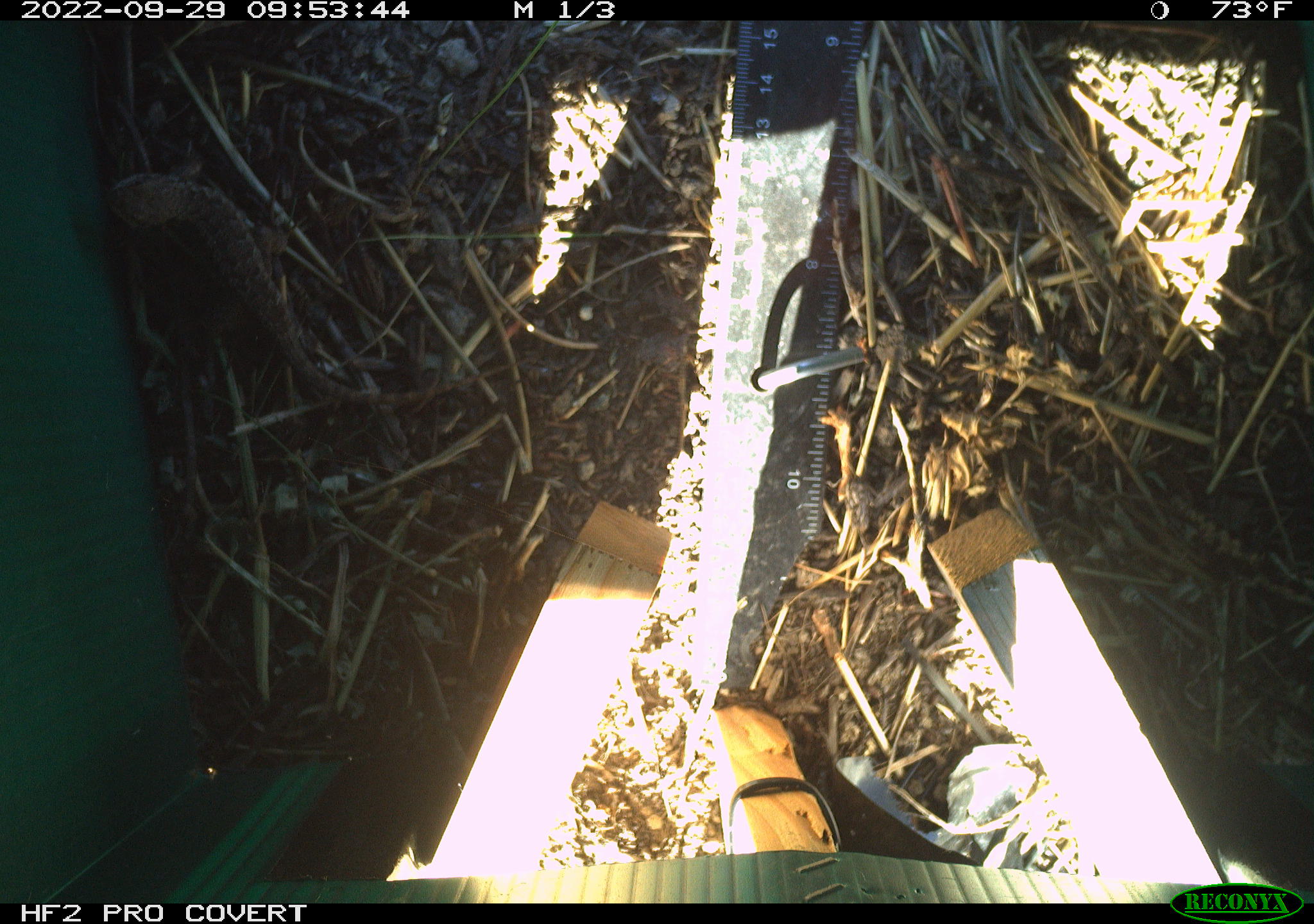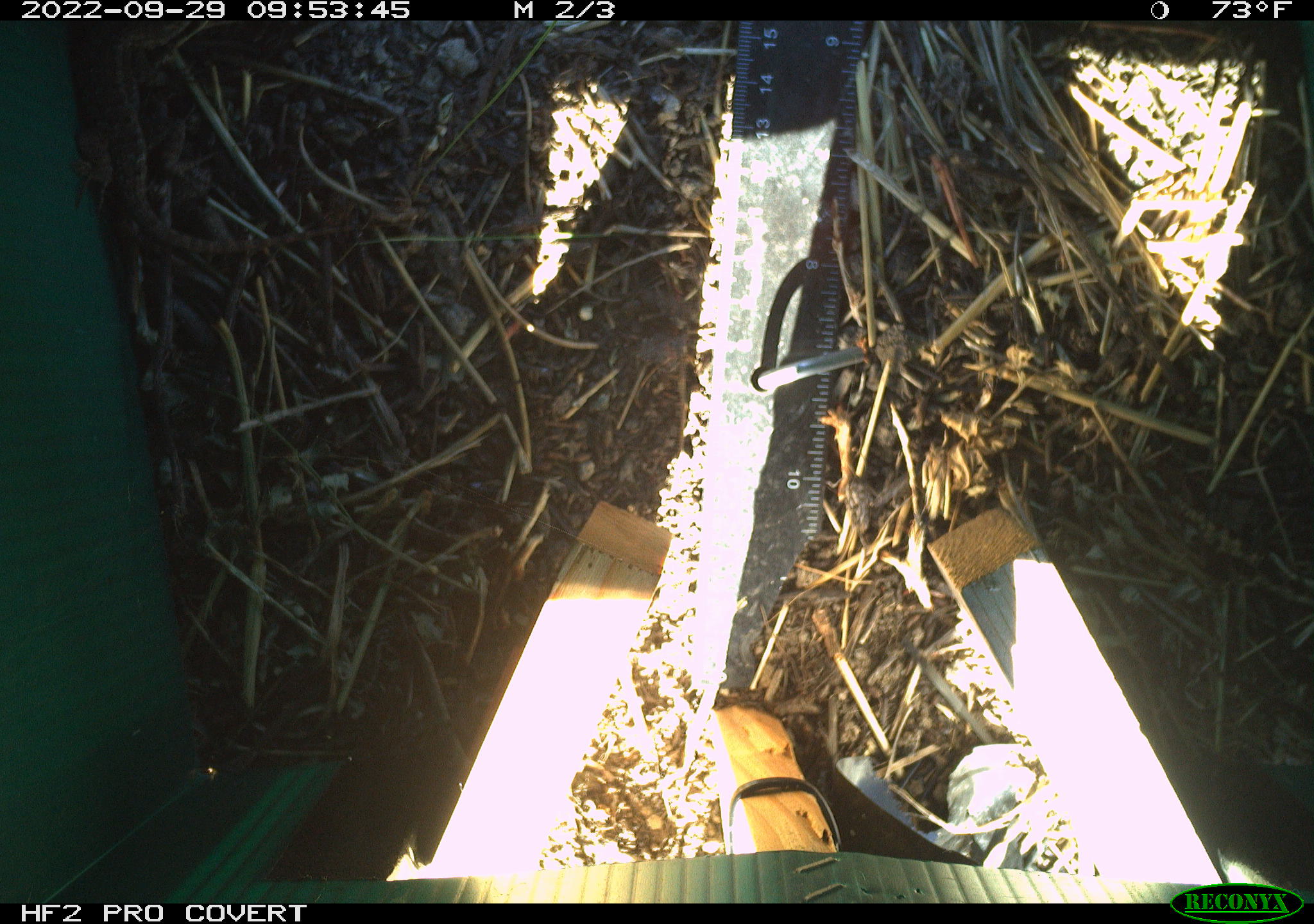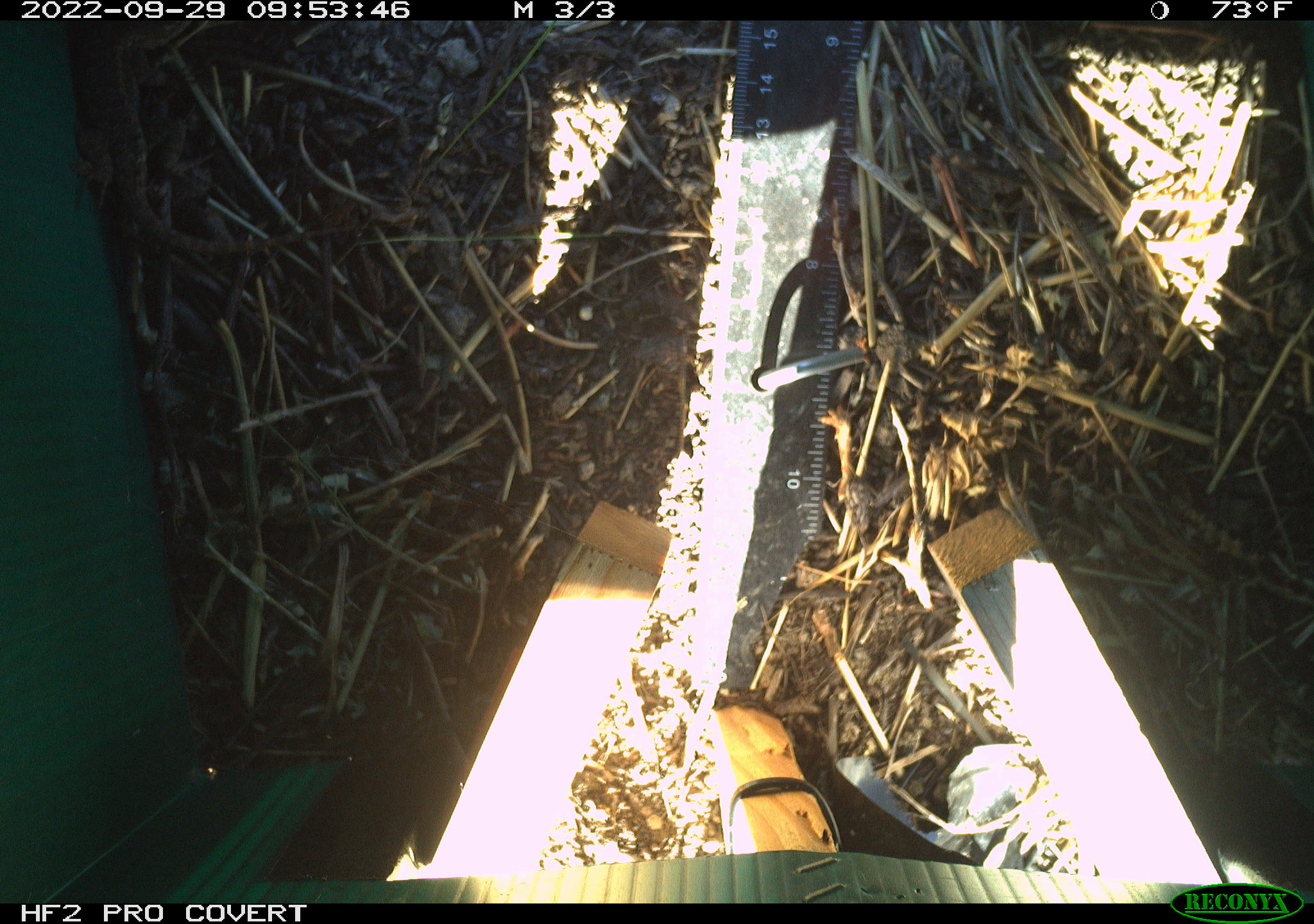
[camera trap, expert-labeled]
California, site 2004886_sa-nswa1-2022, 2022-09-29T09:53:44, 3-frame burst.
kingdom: Animalia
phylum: Chordata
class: Reptilia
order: Squamata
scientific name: Squamata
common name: lizards and snakes